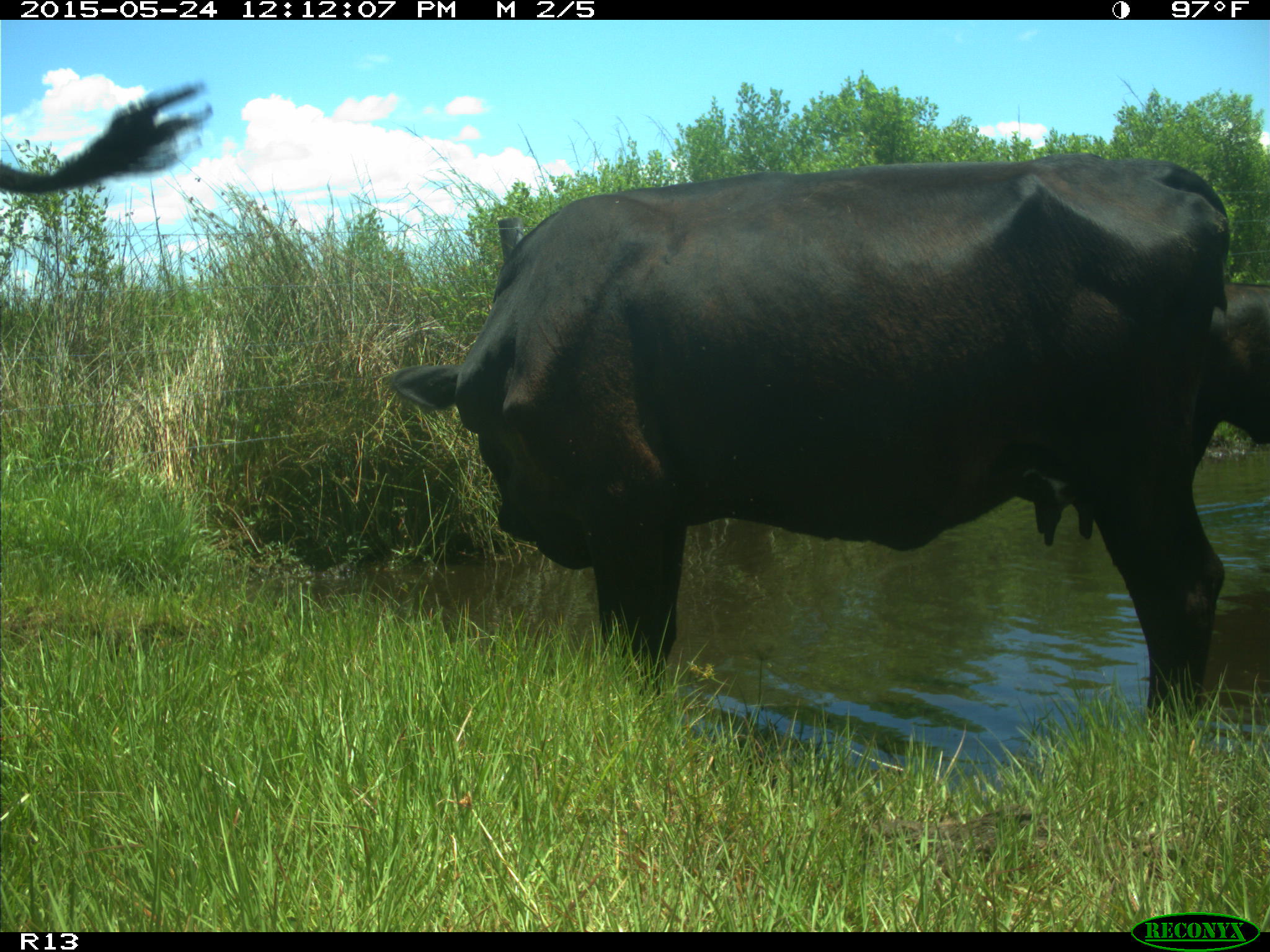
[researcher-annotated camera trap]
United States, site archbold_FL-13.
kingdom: Animalia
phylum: Chordata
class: Mammalia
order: Artiodactyla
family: Bovidae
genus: Bos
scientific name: Bos taurus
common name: domestic cow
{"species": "Bos taurus (domestic cow)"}